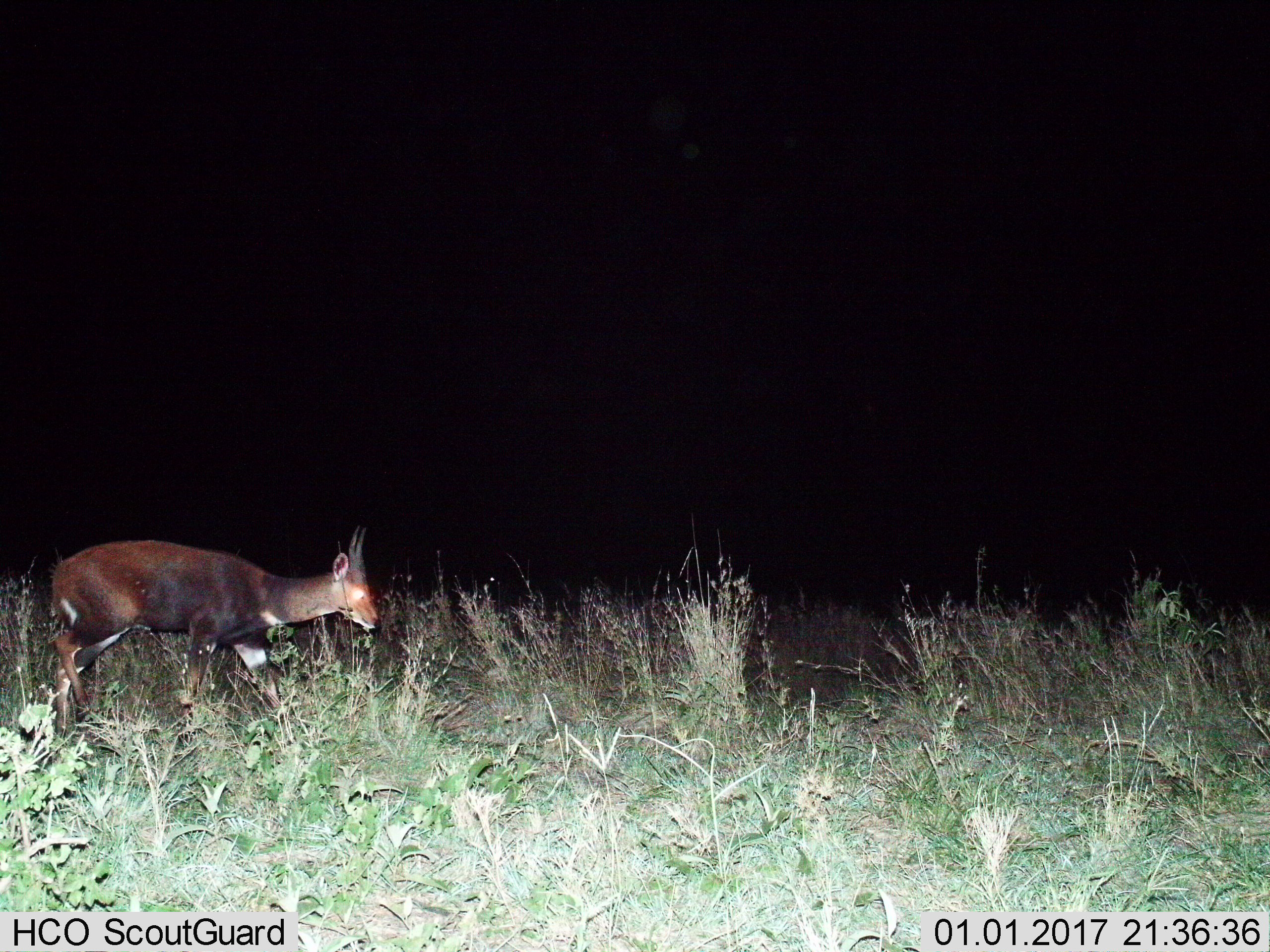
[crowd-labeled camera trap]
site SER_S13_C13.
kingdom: Animalia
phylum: Chordata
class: Mammalia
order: Artiodactyla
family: Bovidae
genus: Tragelaphus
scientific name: Tragelaphus scriptus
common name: bushbuck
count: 1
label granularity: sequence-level